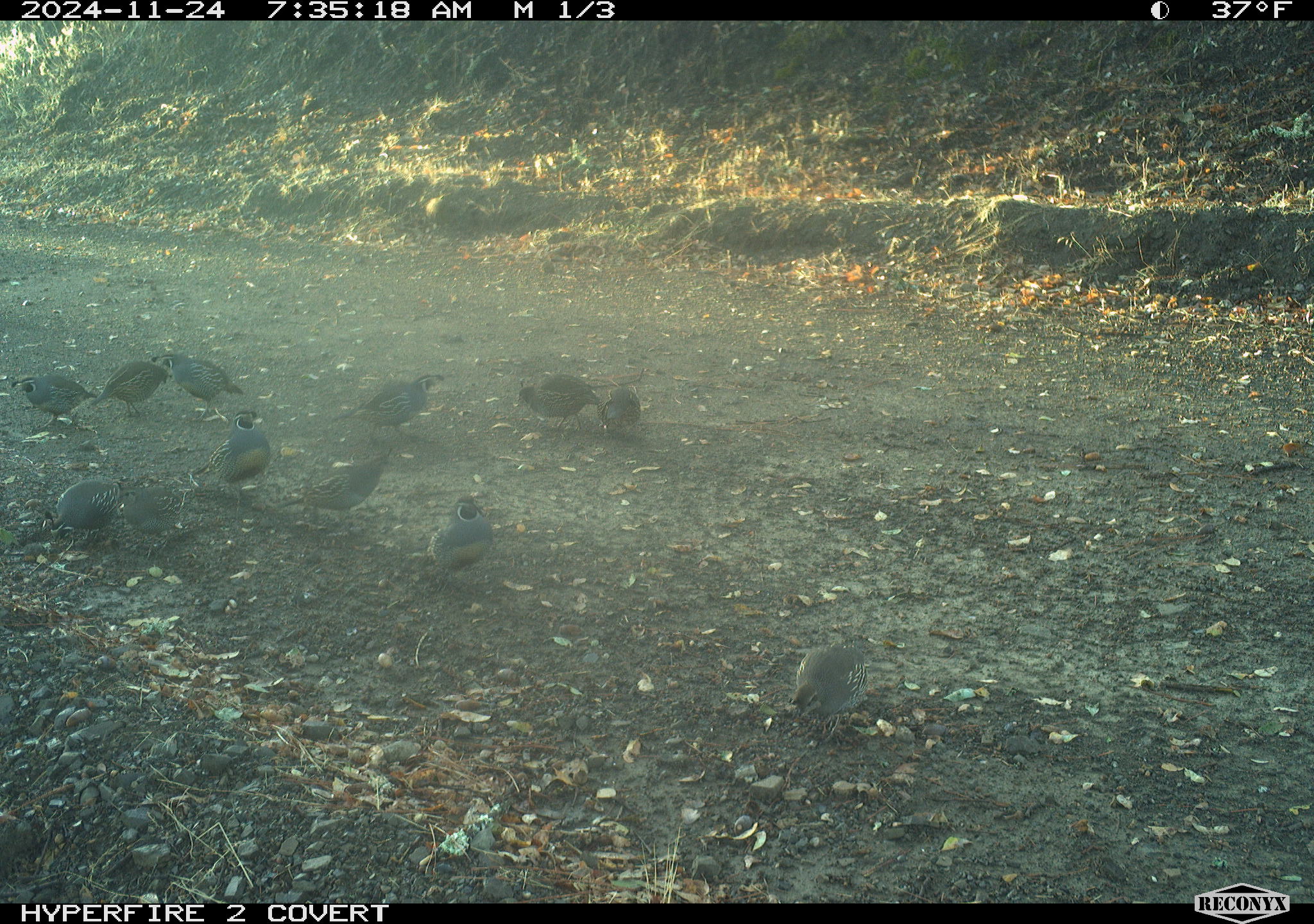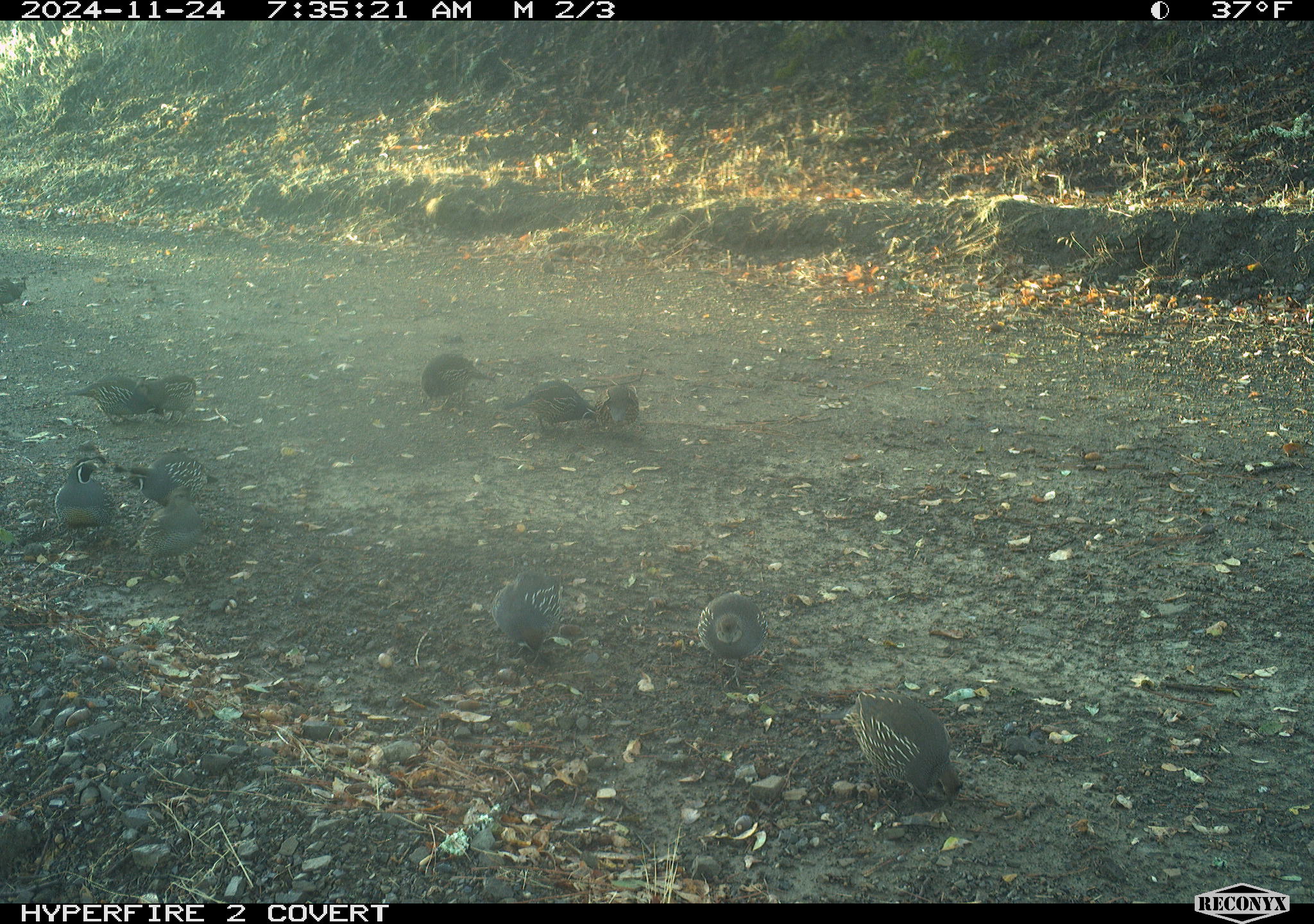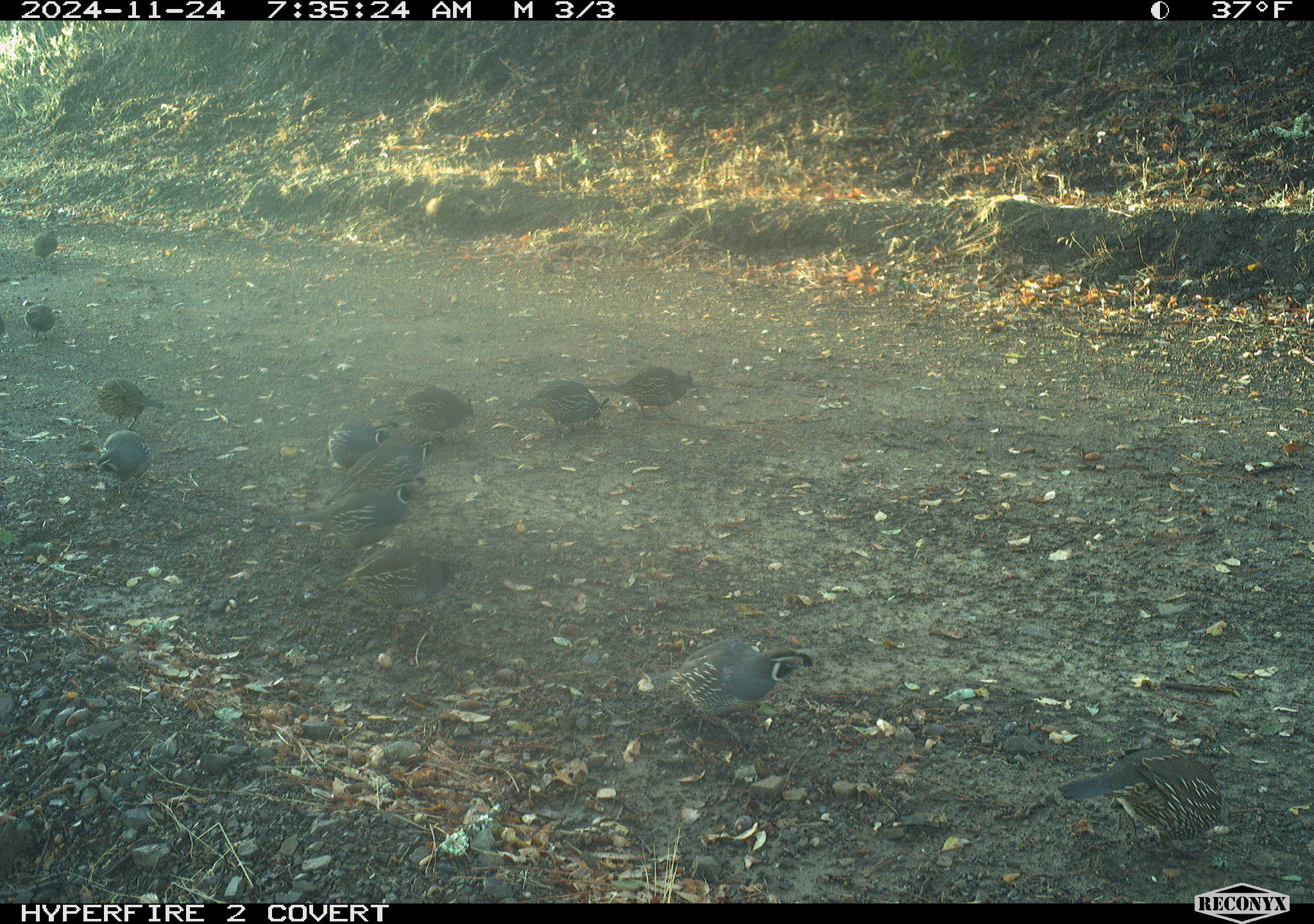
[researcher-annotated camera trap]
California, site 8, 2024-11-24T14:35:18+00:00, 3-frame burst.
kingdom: Animalia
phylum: Chordata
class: Aves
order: Galliformes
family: Odontophoridae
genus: Callipepla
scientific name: Callipepla californica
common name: california quail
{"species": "california quail (Callipepla californica)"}